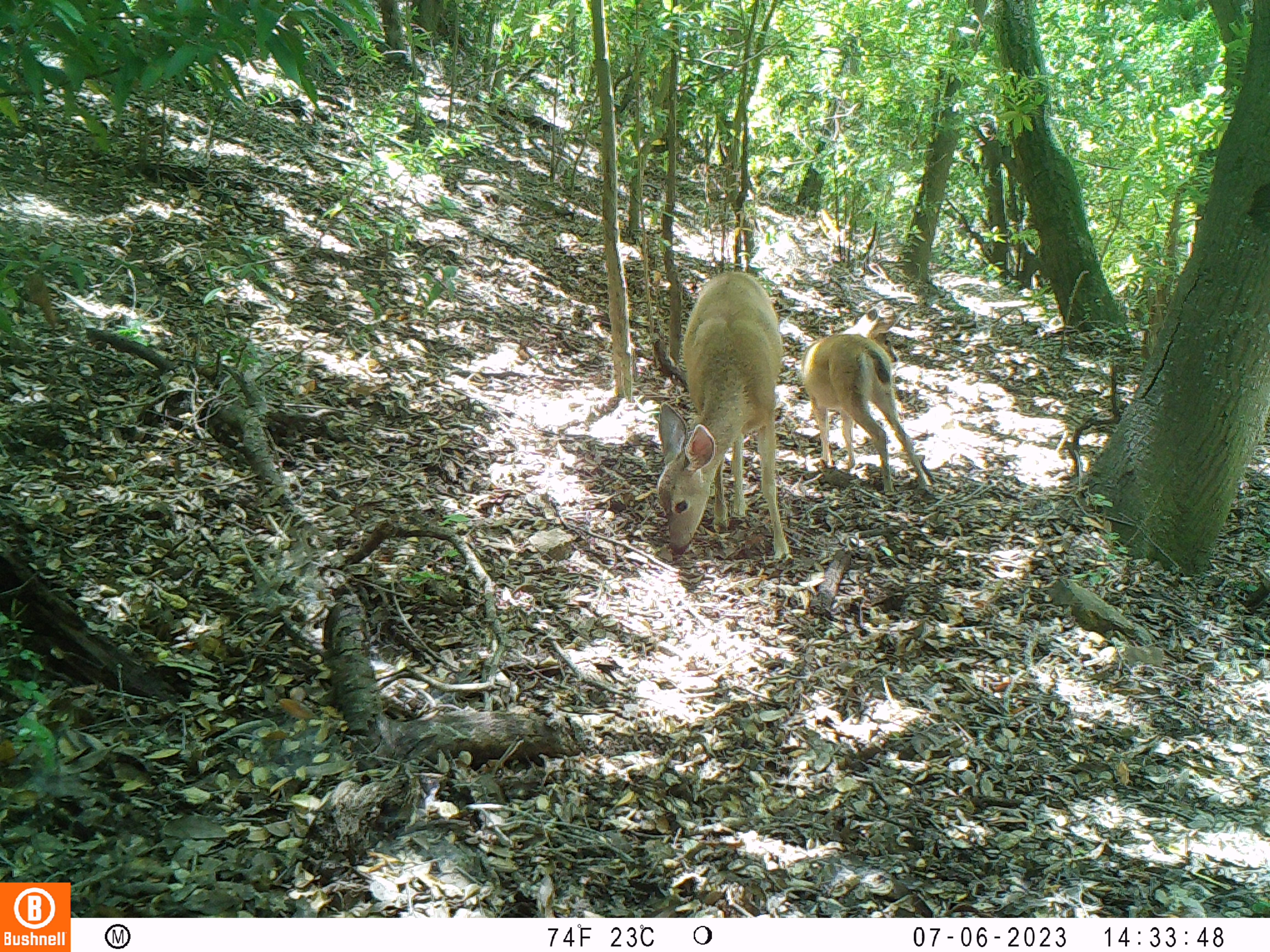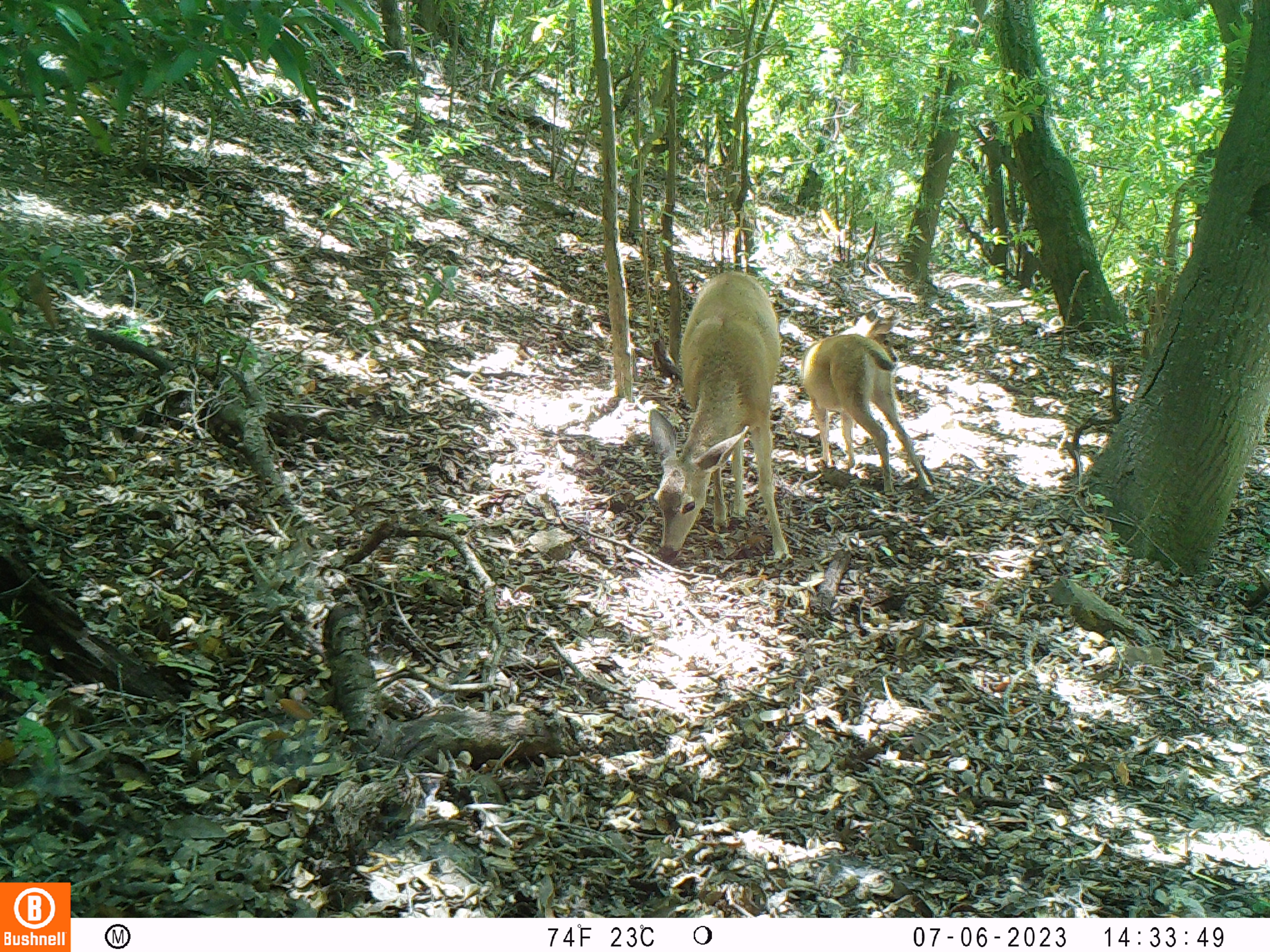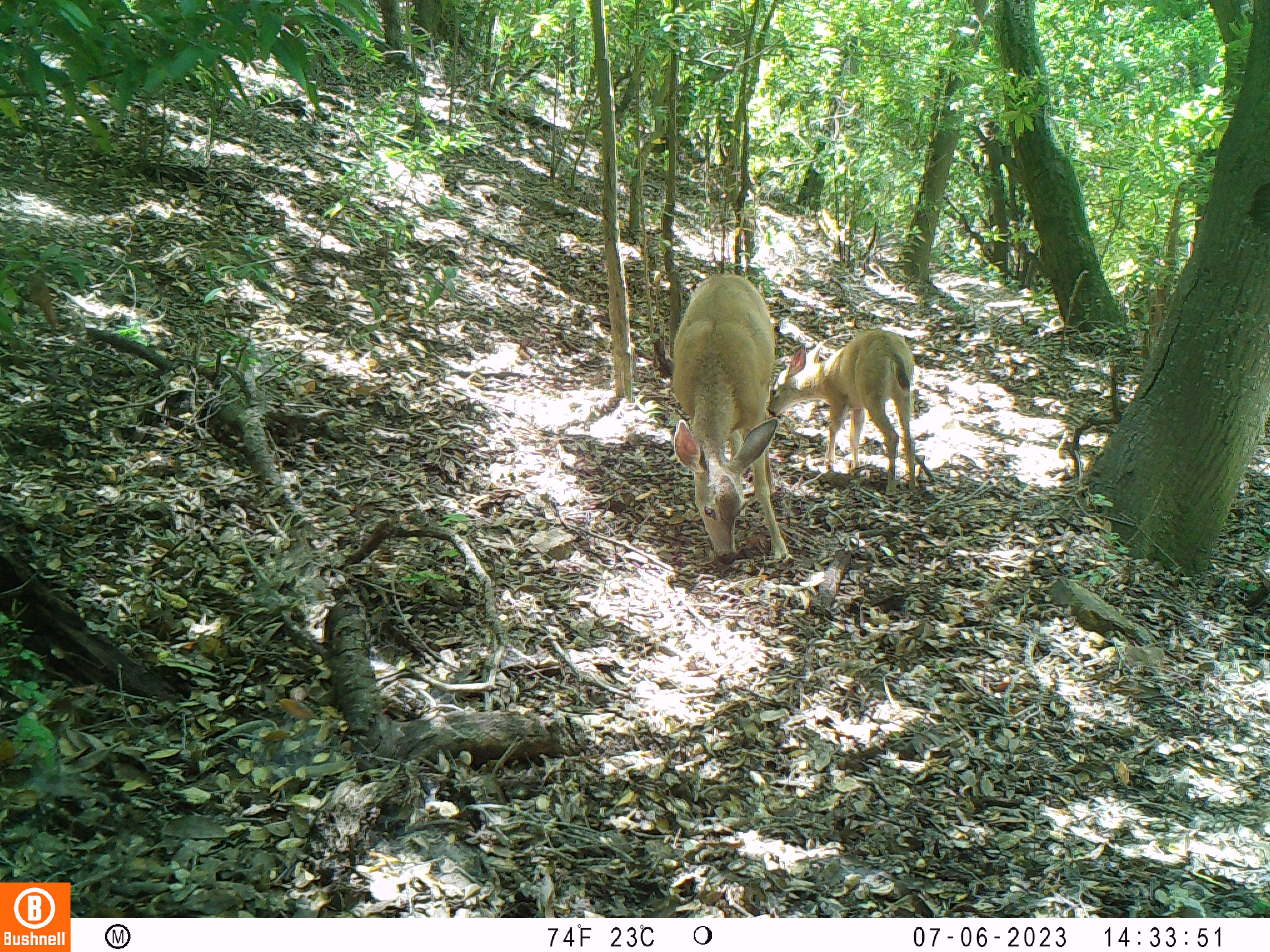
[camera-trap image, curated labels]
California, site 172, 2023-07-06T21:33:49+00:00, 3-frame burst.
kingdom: Animalia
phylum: Chordata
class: Mammalia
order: Artiodactyla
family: Cervidae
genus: Odocoileus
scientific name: Odocoileus hemionus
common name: mule deer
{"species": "mule deer (Odocoileus hemionus)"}